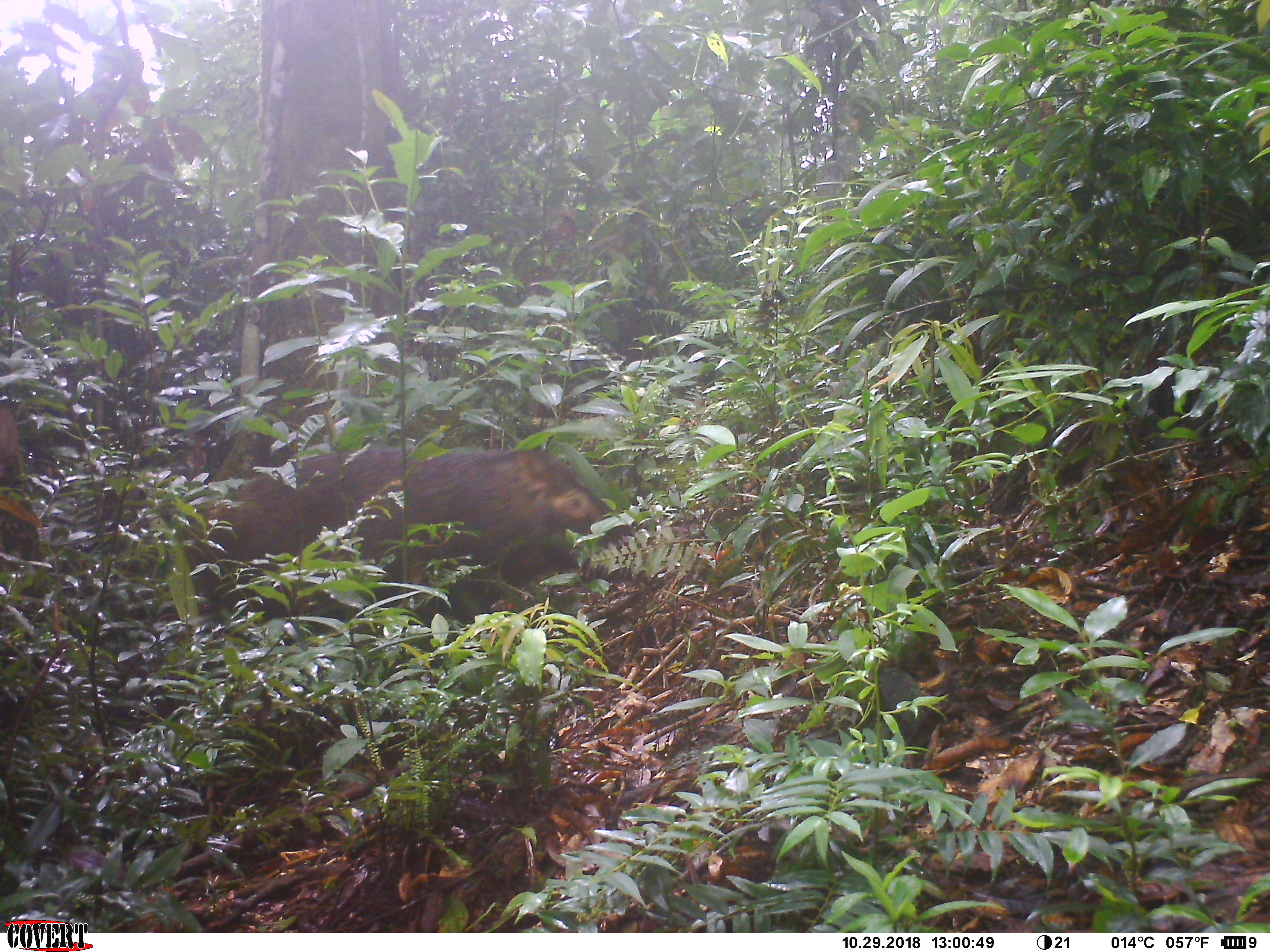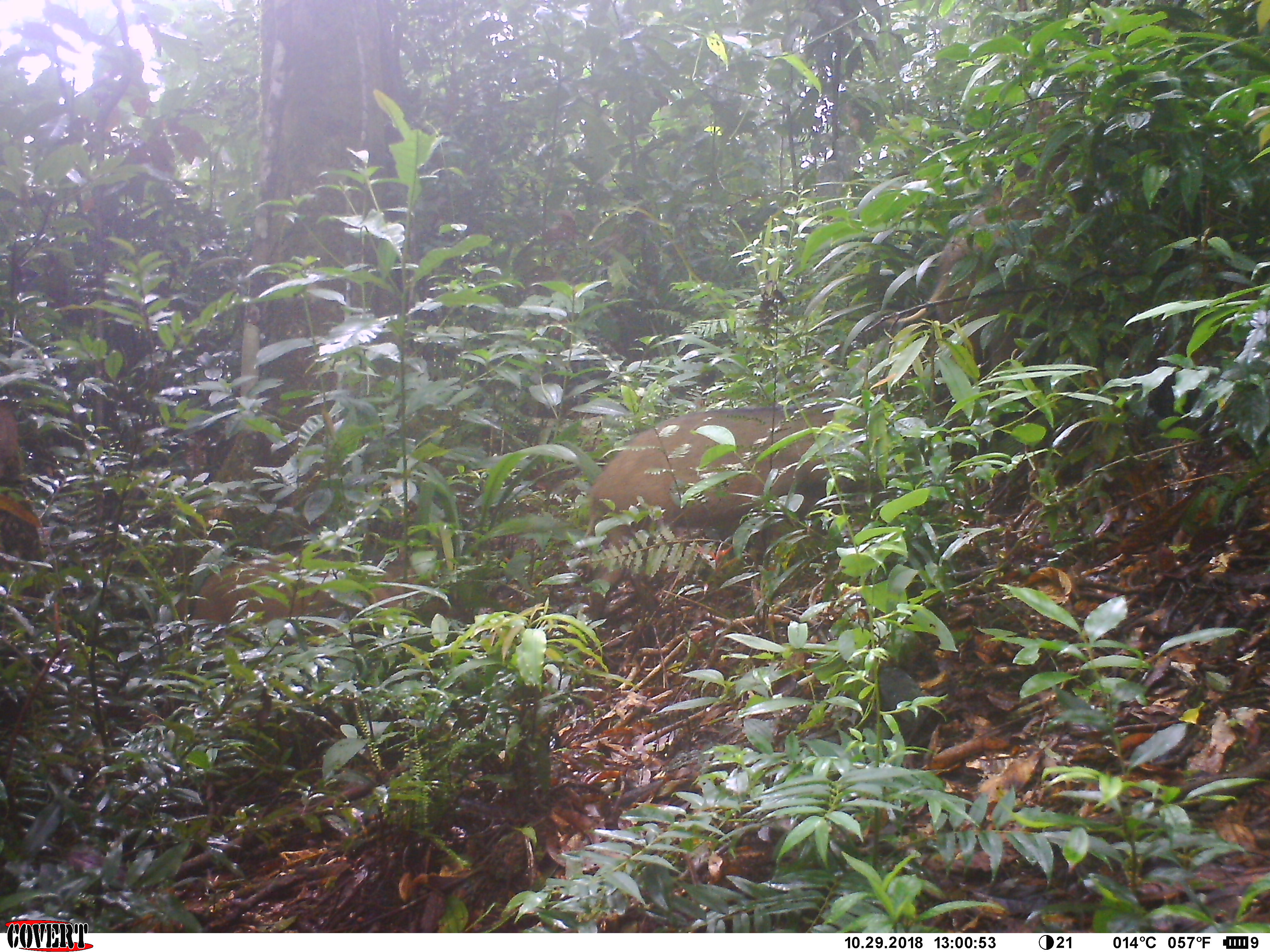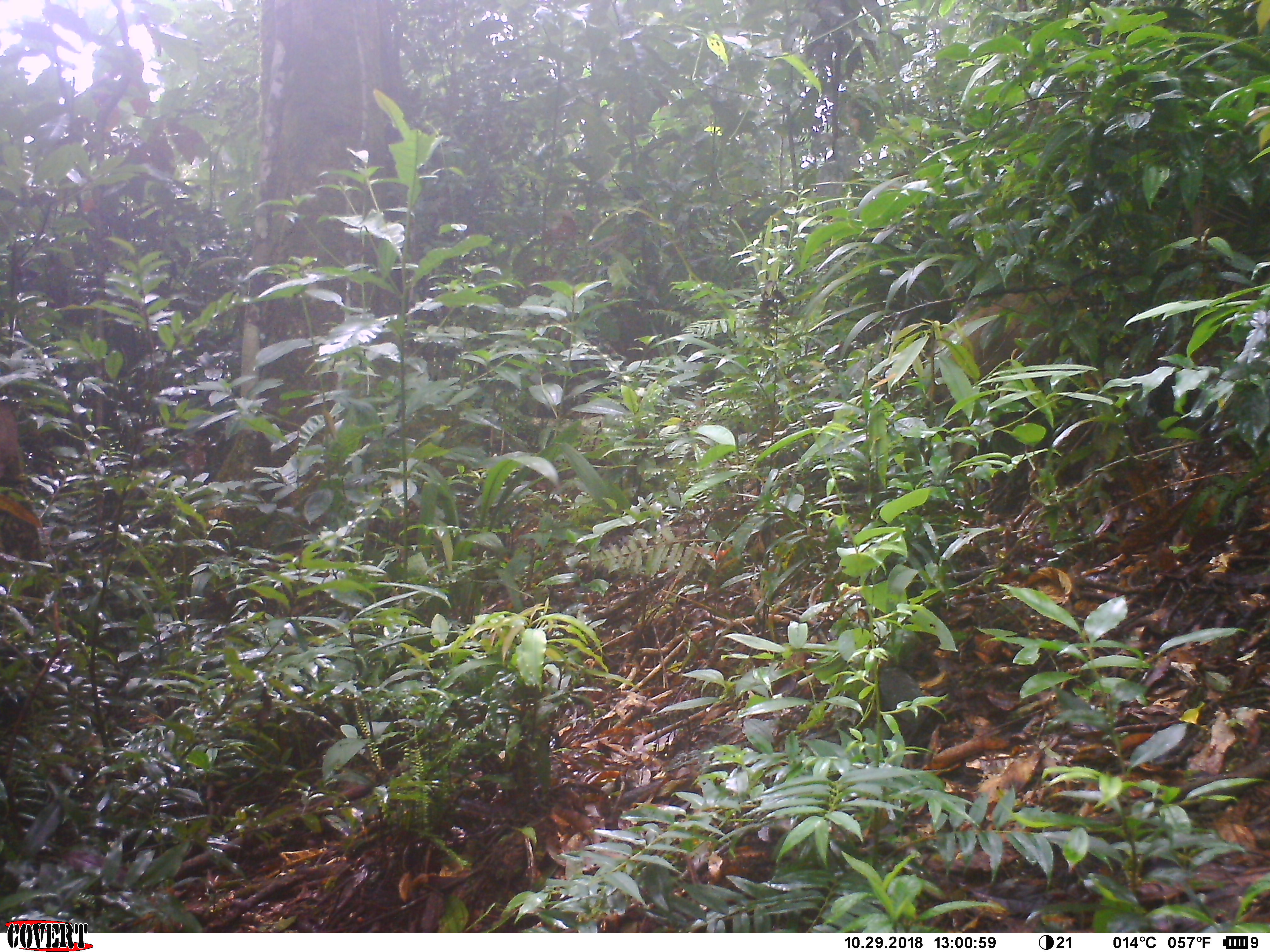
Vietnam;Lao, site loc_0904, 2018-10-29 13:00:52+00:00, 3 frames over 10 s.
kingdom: Animalia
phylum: Chordata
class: Mammalia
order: Artiodactyla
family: Suidae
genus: Sus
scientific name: Sus scrofa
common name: eurasian wild pig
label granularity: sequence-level